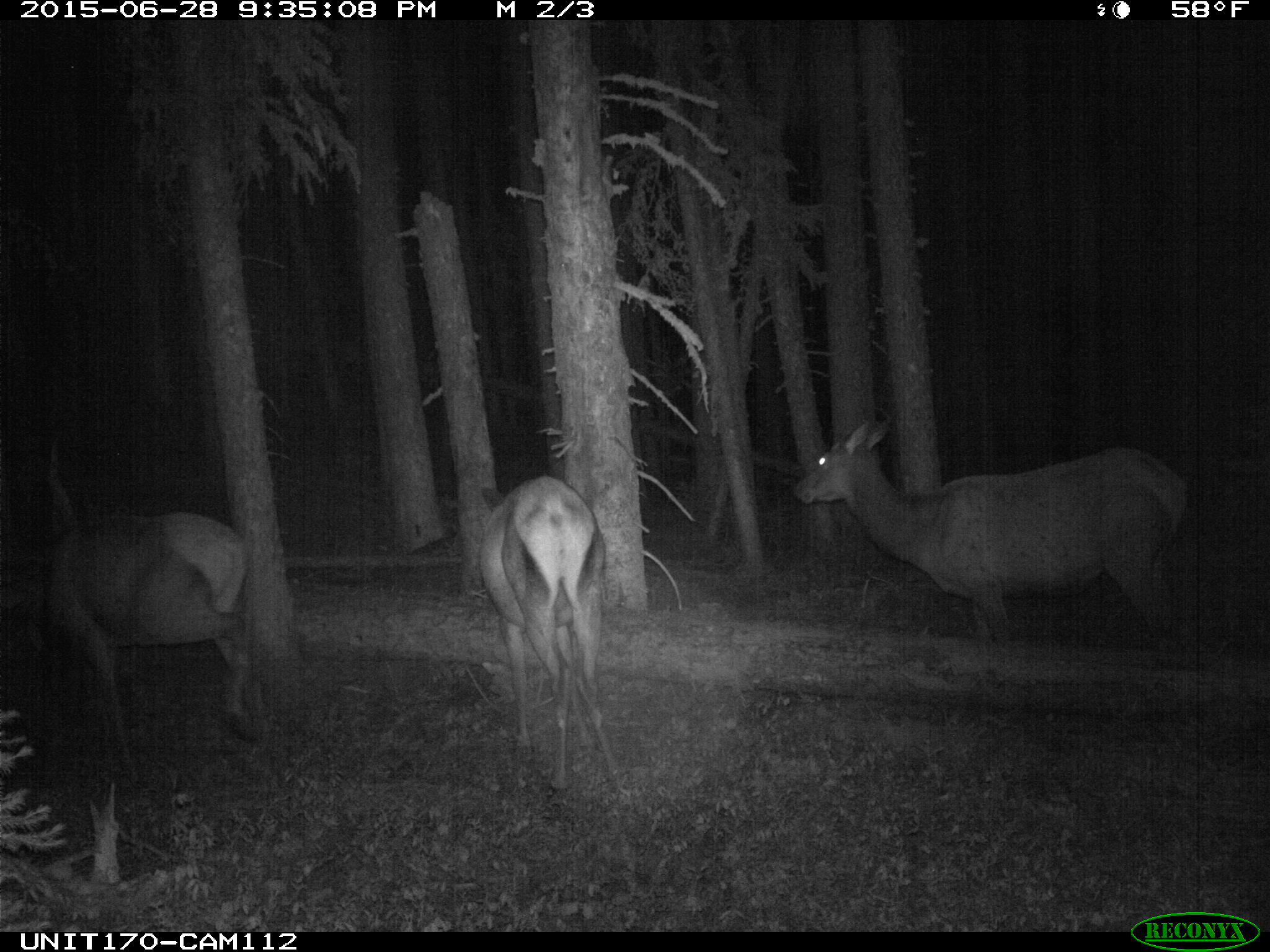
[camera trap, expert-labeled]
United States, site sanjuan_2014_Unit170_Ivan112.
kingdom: Animalia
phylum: Chordata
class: Mammalia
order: Artiodactyla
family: Cervidae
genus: Cervus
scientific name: Cervus elaphus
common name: red deer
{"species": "Cervus elaphus (red deer)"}